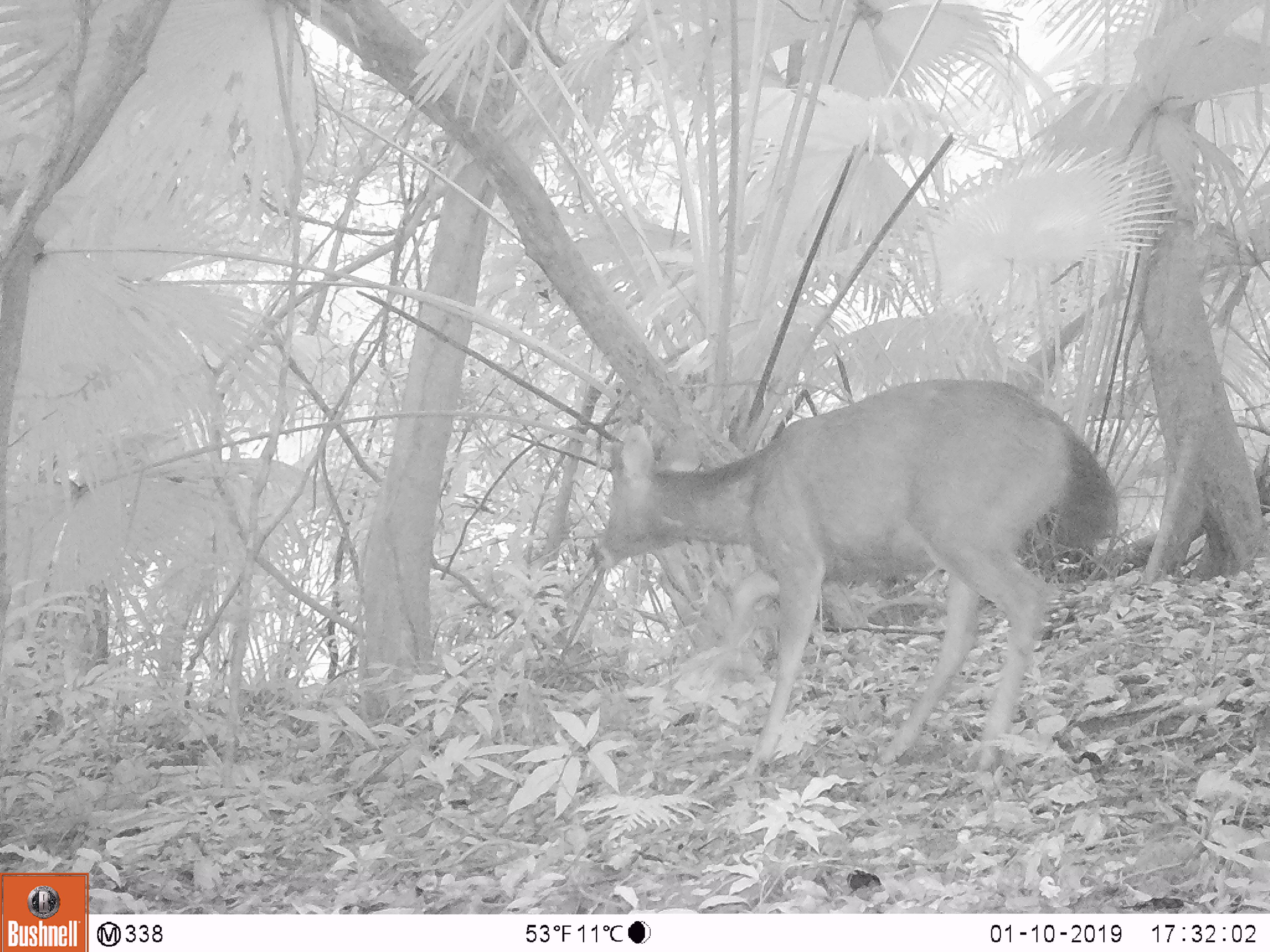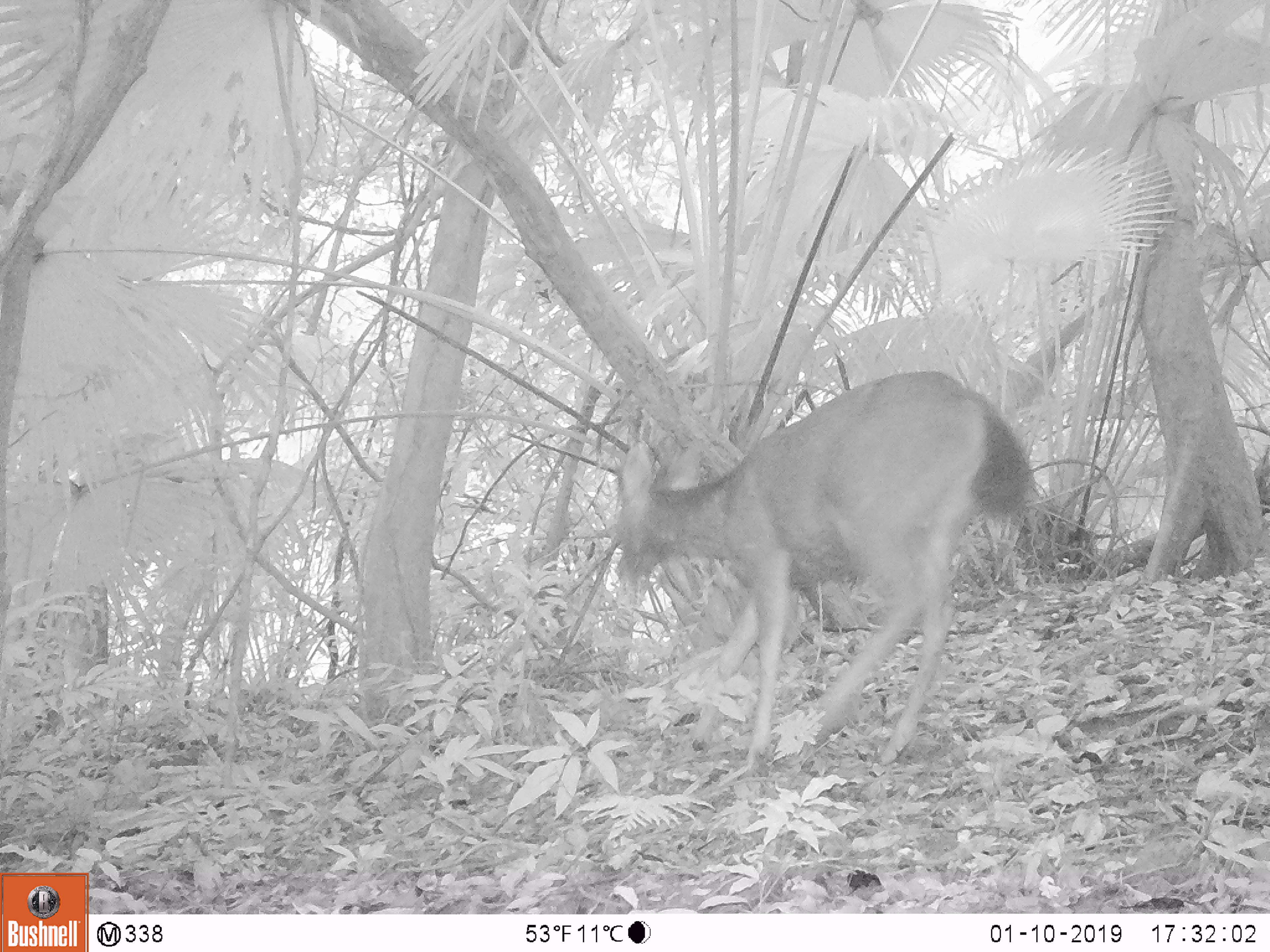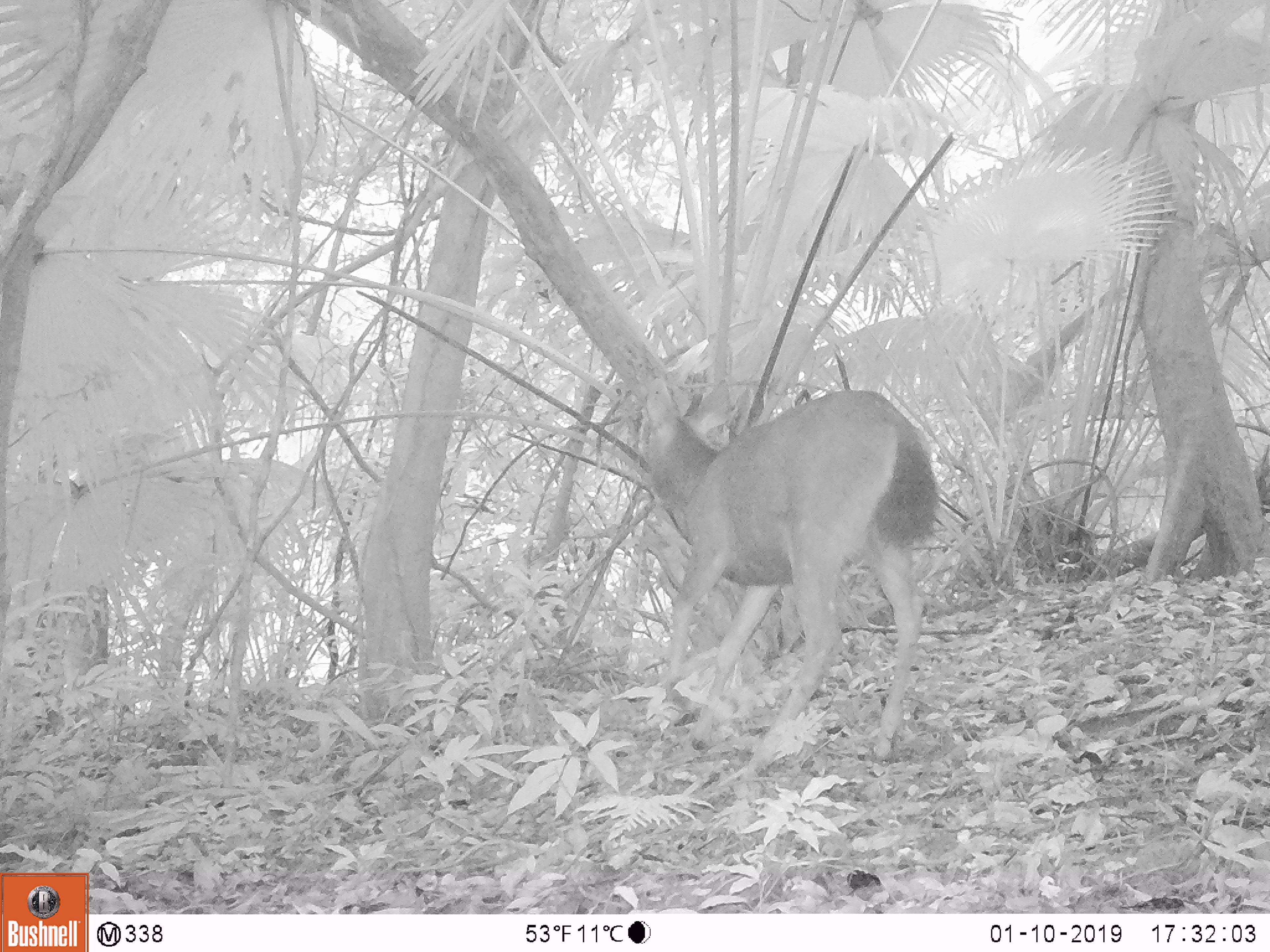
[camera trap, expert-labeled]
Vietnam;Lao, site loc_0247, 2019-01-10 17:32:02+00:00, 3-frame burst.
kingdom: Animalia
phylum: Chordata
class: Mammalia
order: Artiodactyla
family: Cervidae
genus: Rusa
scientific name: Rusa unicolor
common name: sambar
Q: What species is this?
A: Sambar (Rusa unicolor).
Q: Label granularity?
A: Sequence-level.